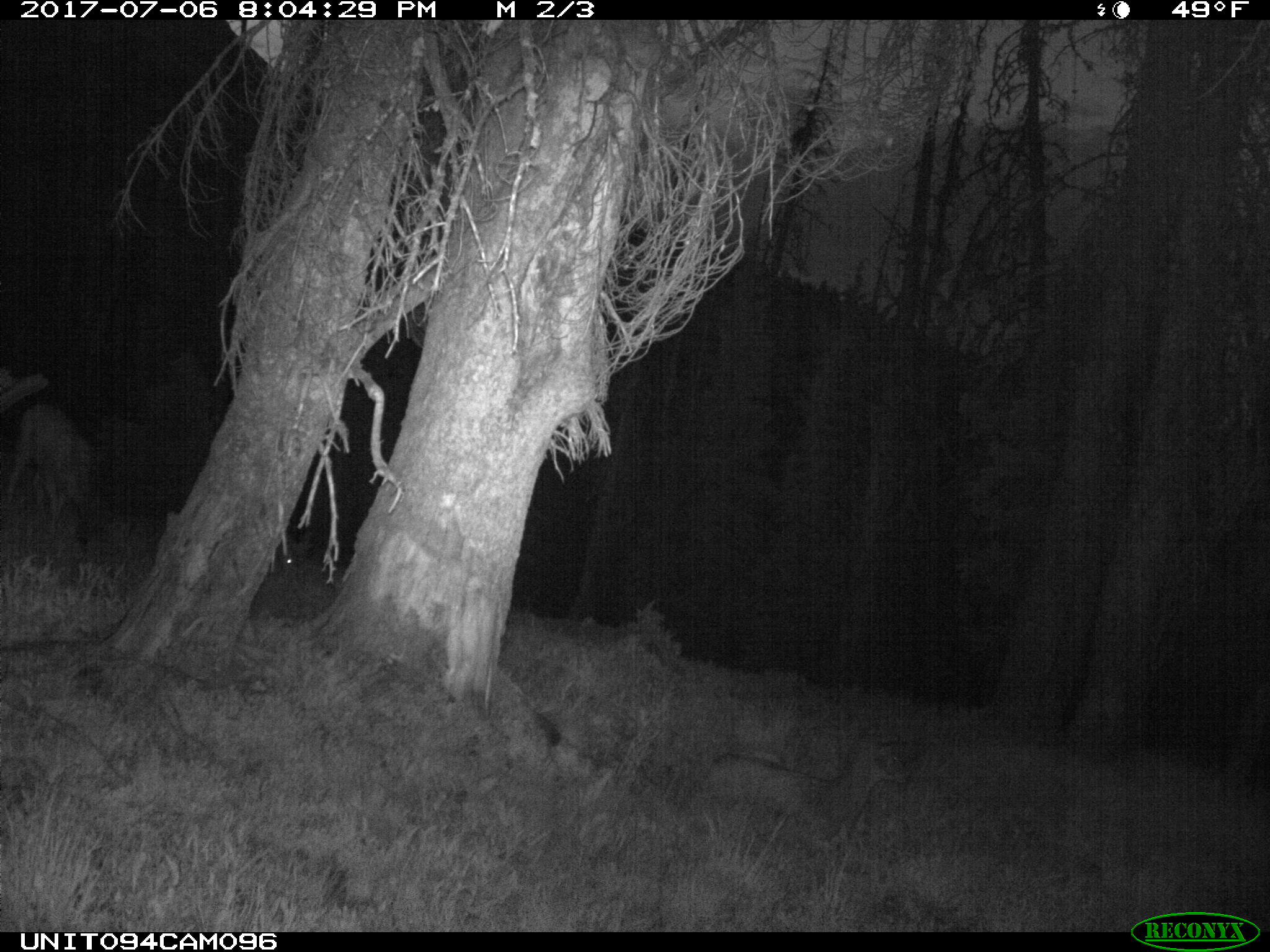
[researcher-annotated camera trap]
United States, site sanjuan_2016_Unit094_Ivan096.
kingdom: Animalia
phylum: Chordata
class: Mammalia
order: Artiodactyla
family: Cervidae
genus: Odocoileus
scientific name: Odocoileus hemionus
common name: mule deer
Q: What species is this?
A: Odocoileus hemionus (mule deer).